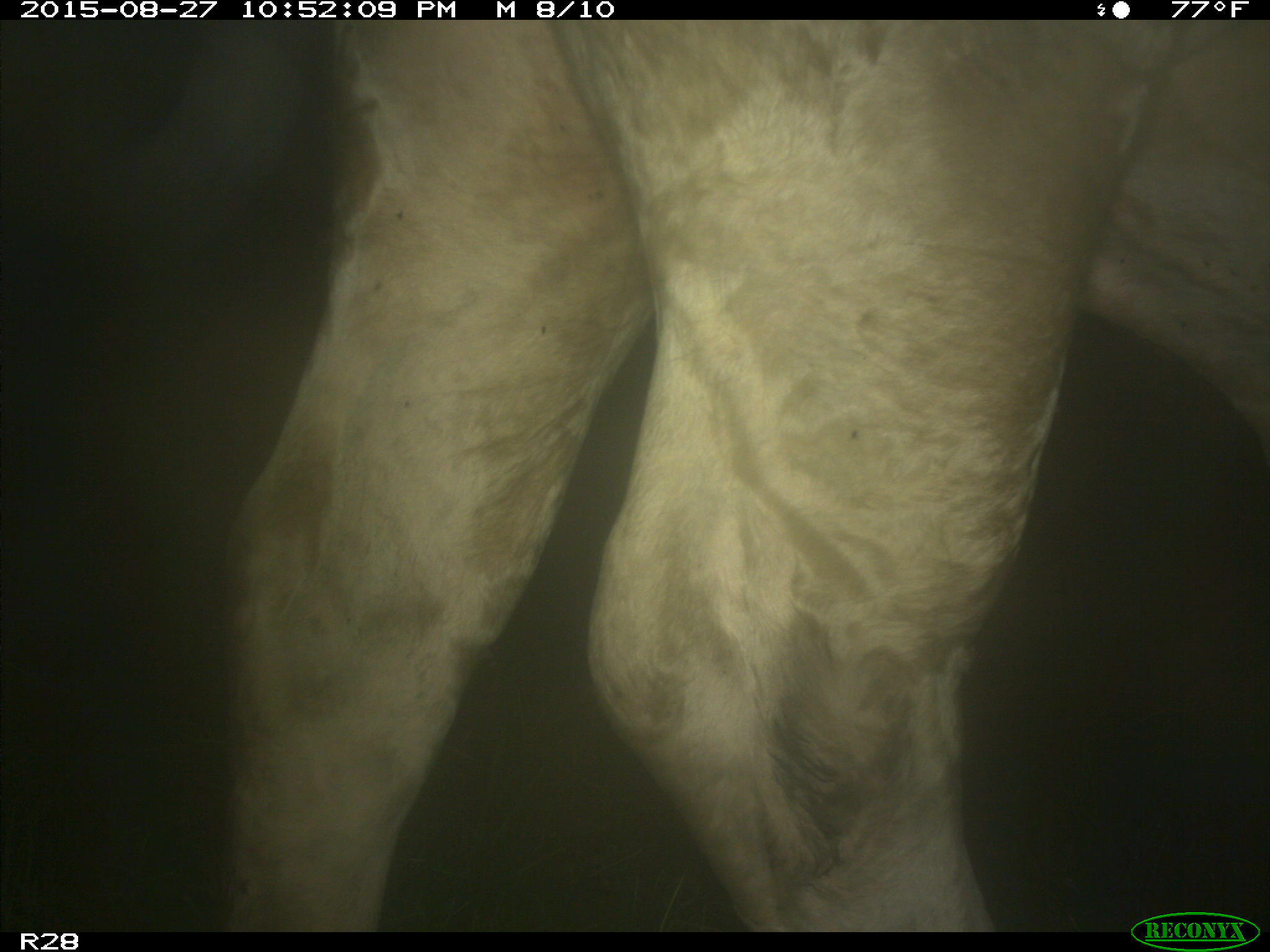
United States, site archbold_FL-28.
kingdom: Animalia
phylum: Chordata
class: Mammalia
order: Artiodactyla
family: Bovidae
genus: Bos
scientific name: Bos taurus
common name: domestic cow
Bos taurus (domestic cow).